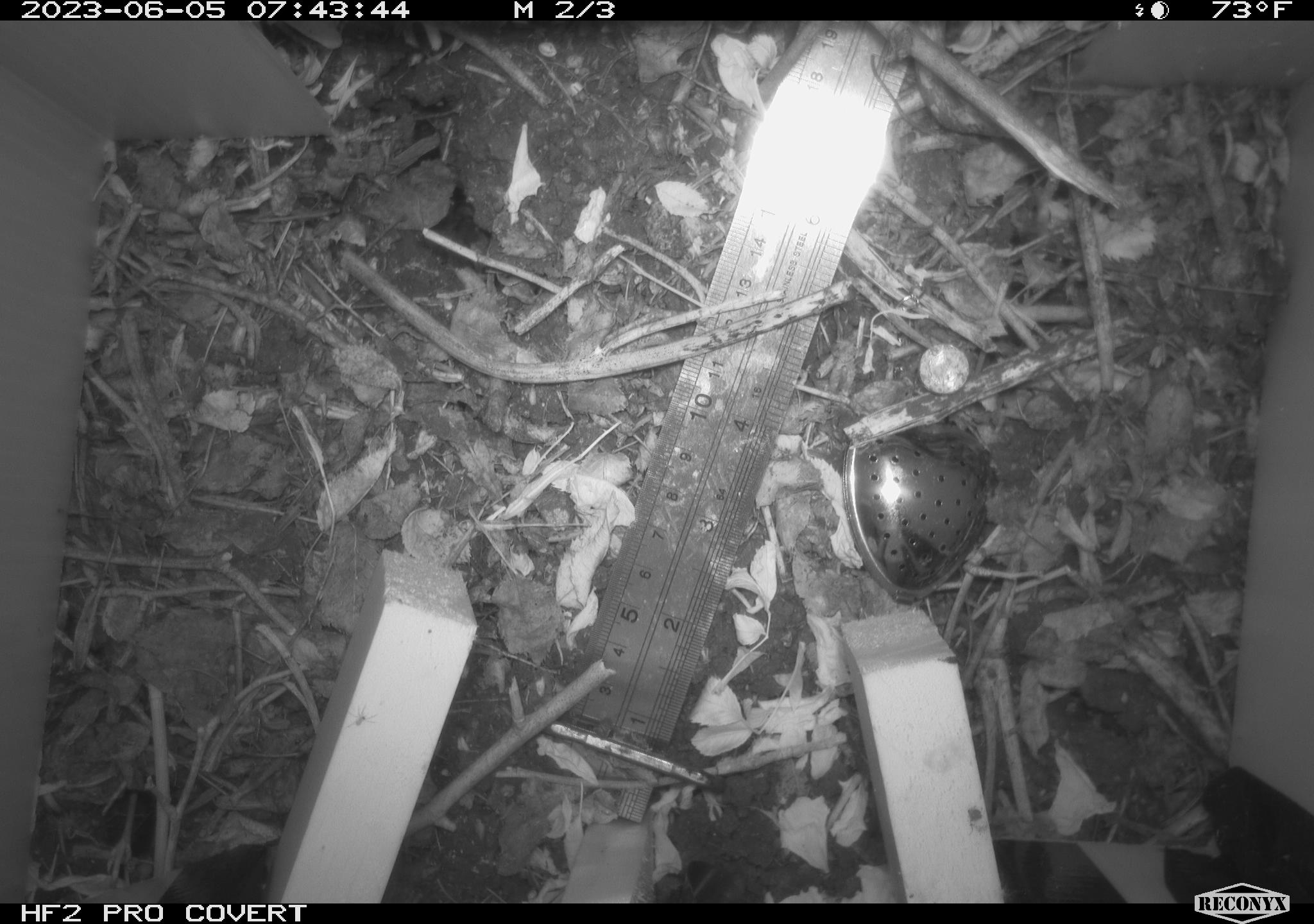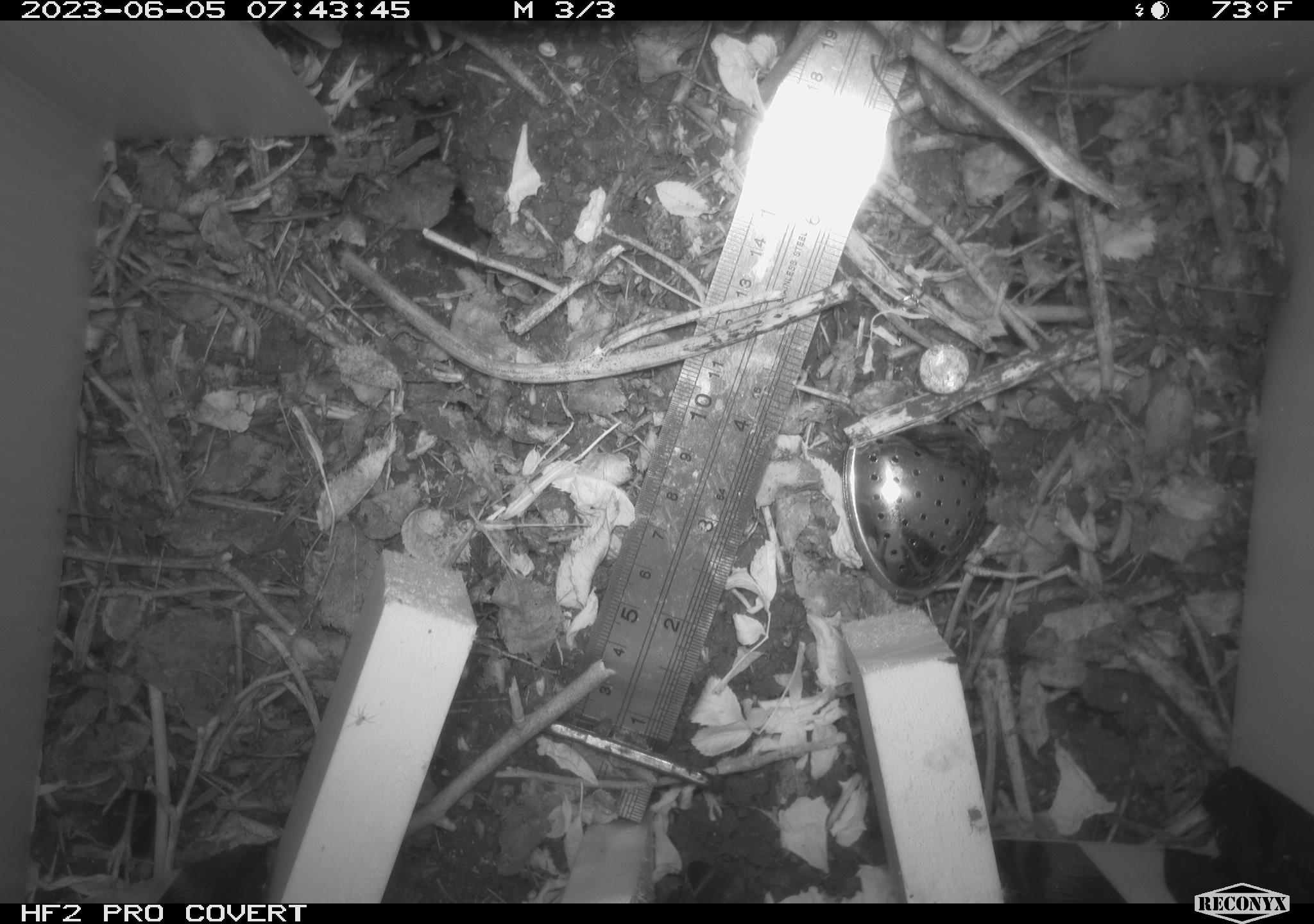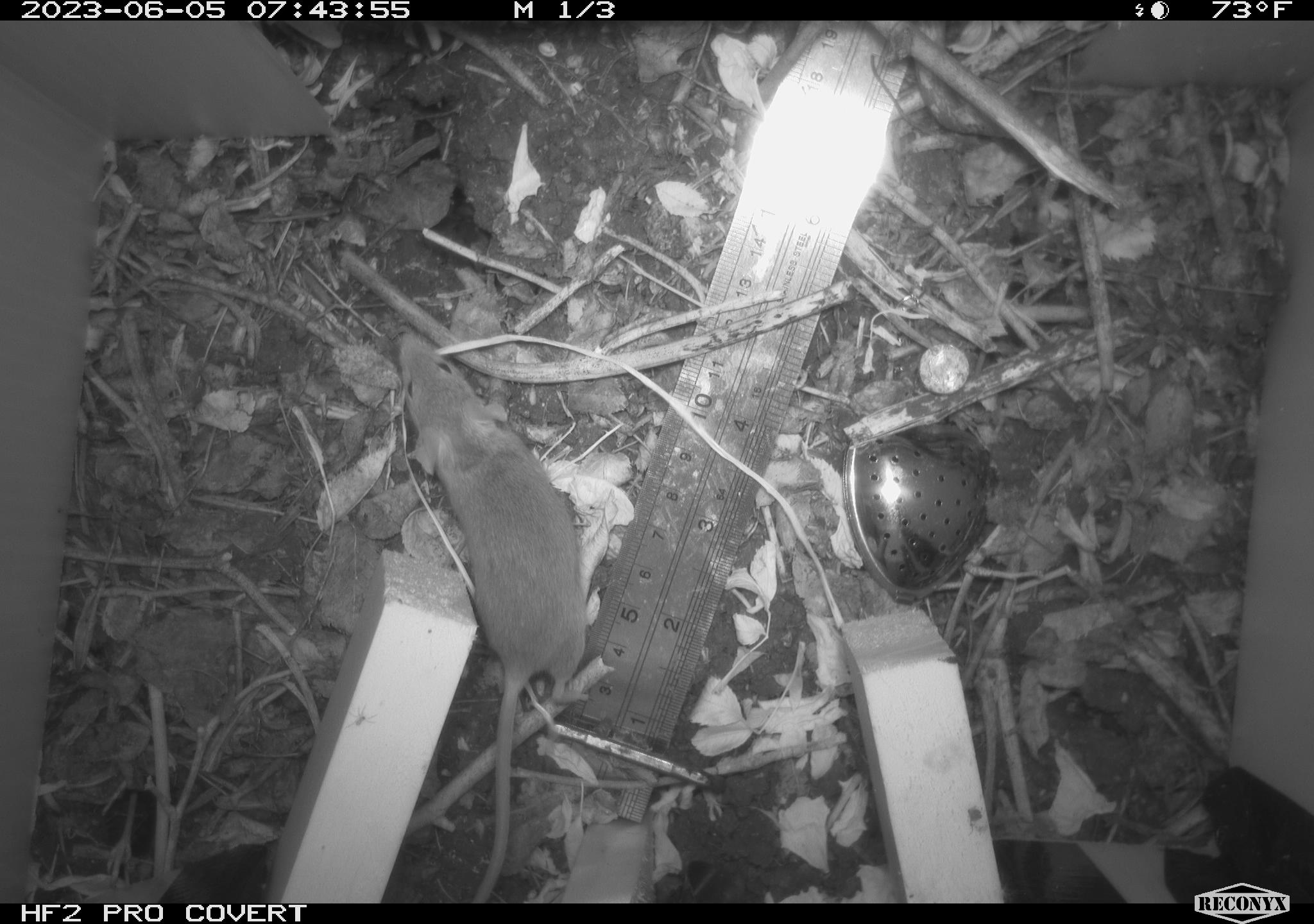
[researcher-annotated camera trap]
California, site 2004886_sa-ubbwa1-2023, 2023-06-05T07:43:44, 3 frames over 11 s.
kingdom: Animalia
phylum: Chordata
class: Mammalia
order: Rodentia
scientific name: Rodentia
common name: rodent